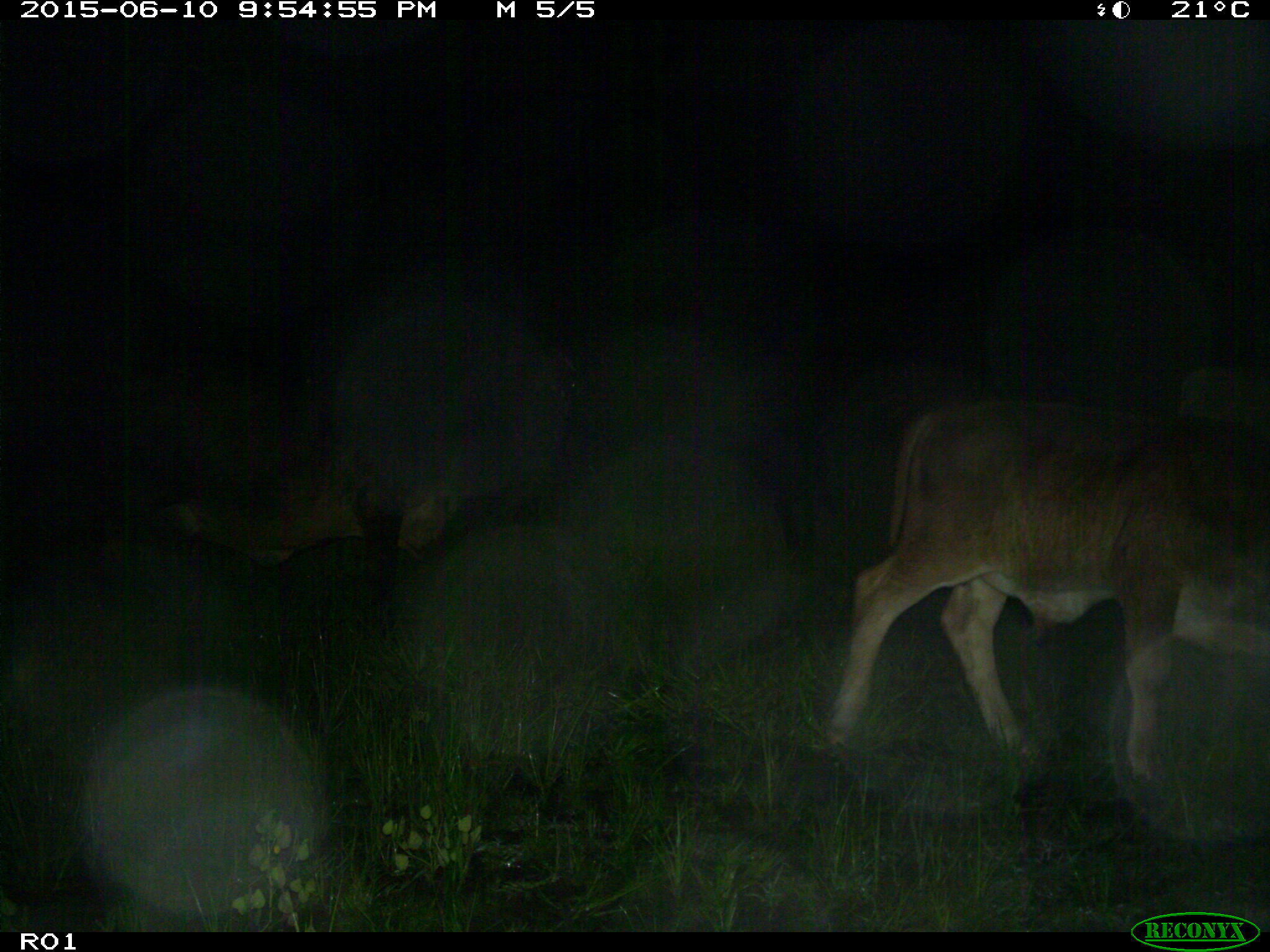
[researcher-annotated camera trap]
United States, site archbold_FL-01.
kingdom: Animalia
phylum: Chordata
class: Mammalia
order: Artiodactyla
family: Bovidae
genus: Bos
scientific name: Bos taurus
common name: domestic cow